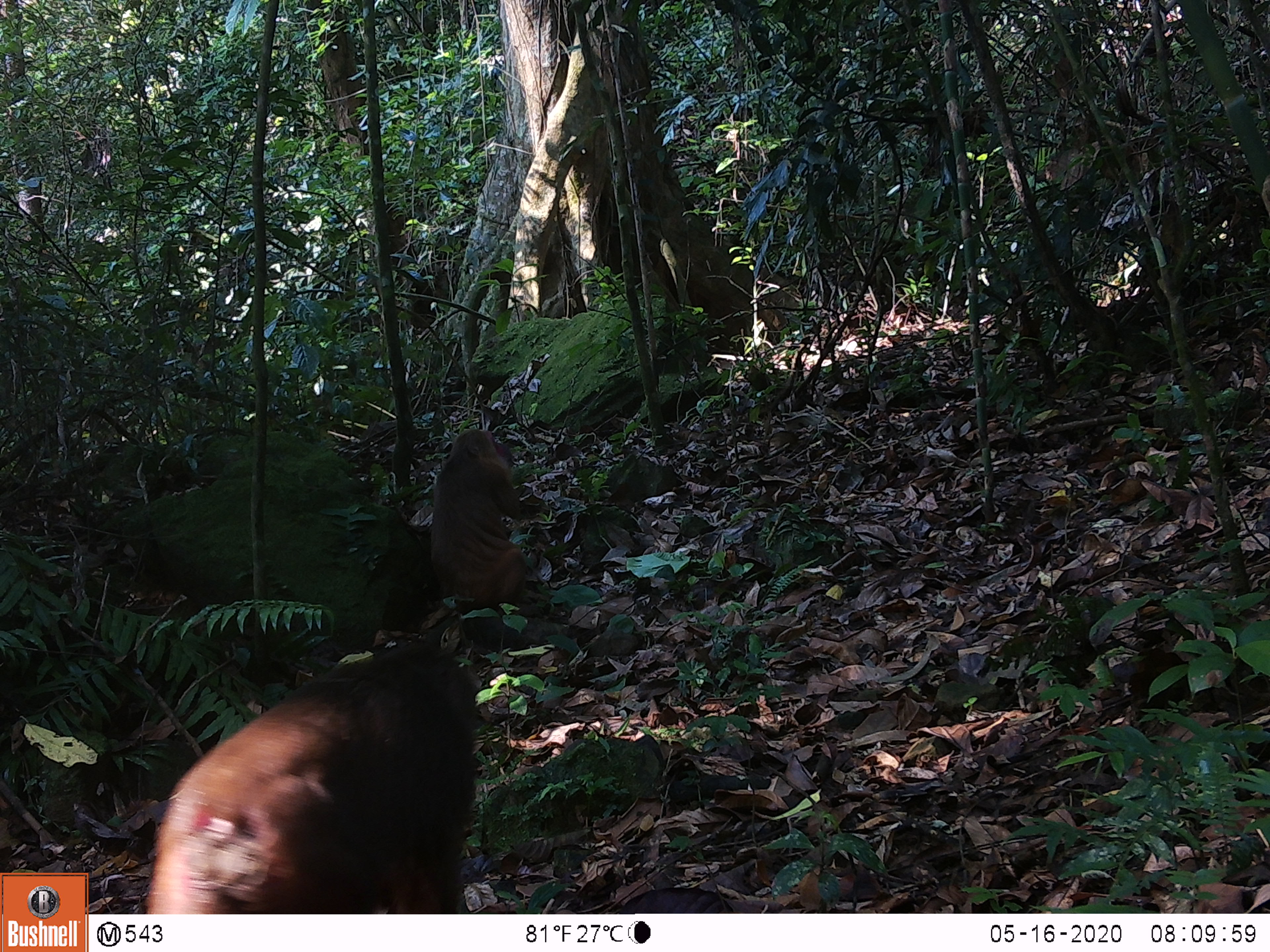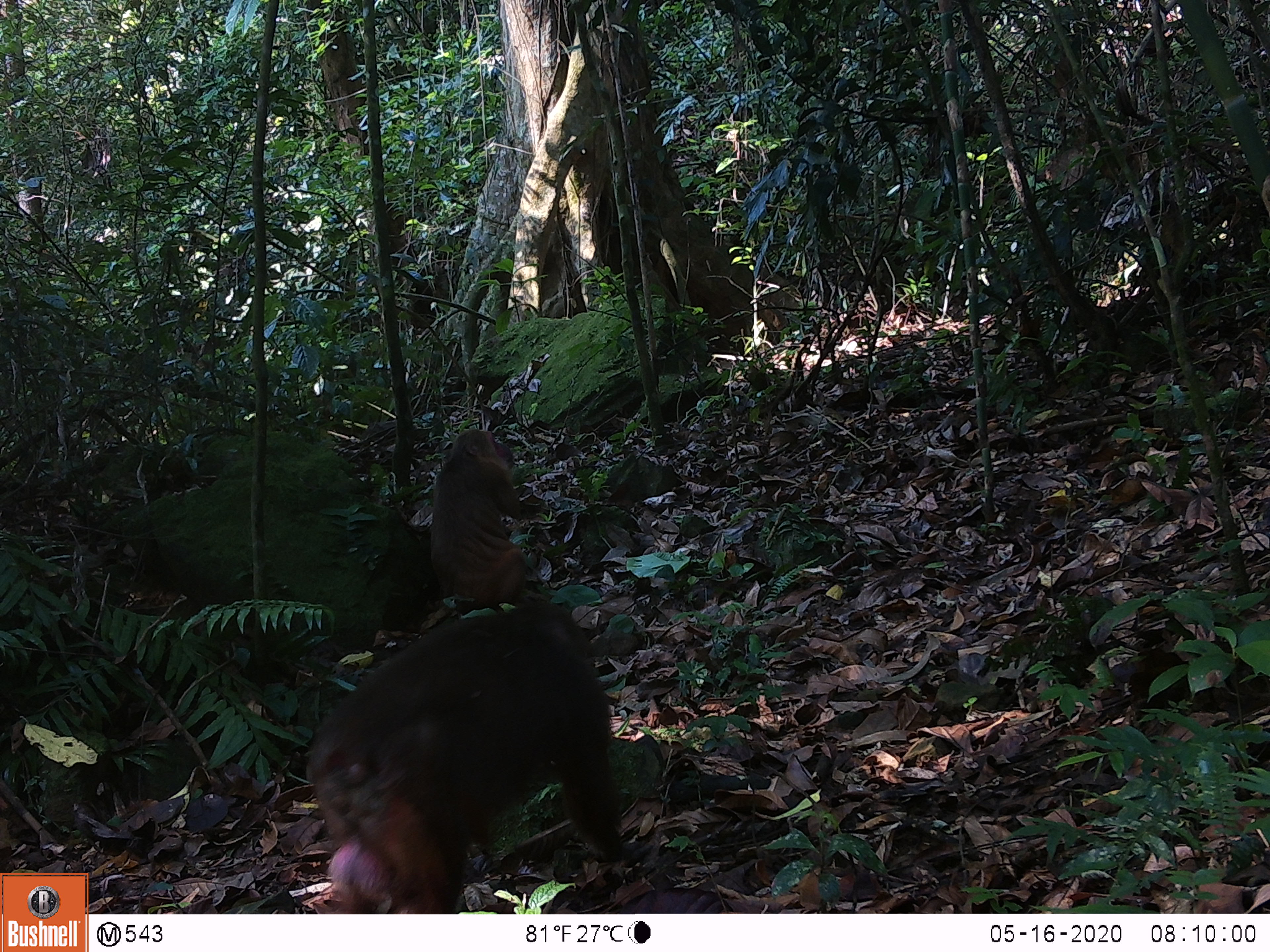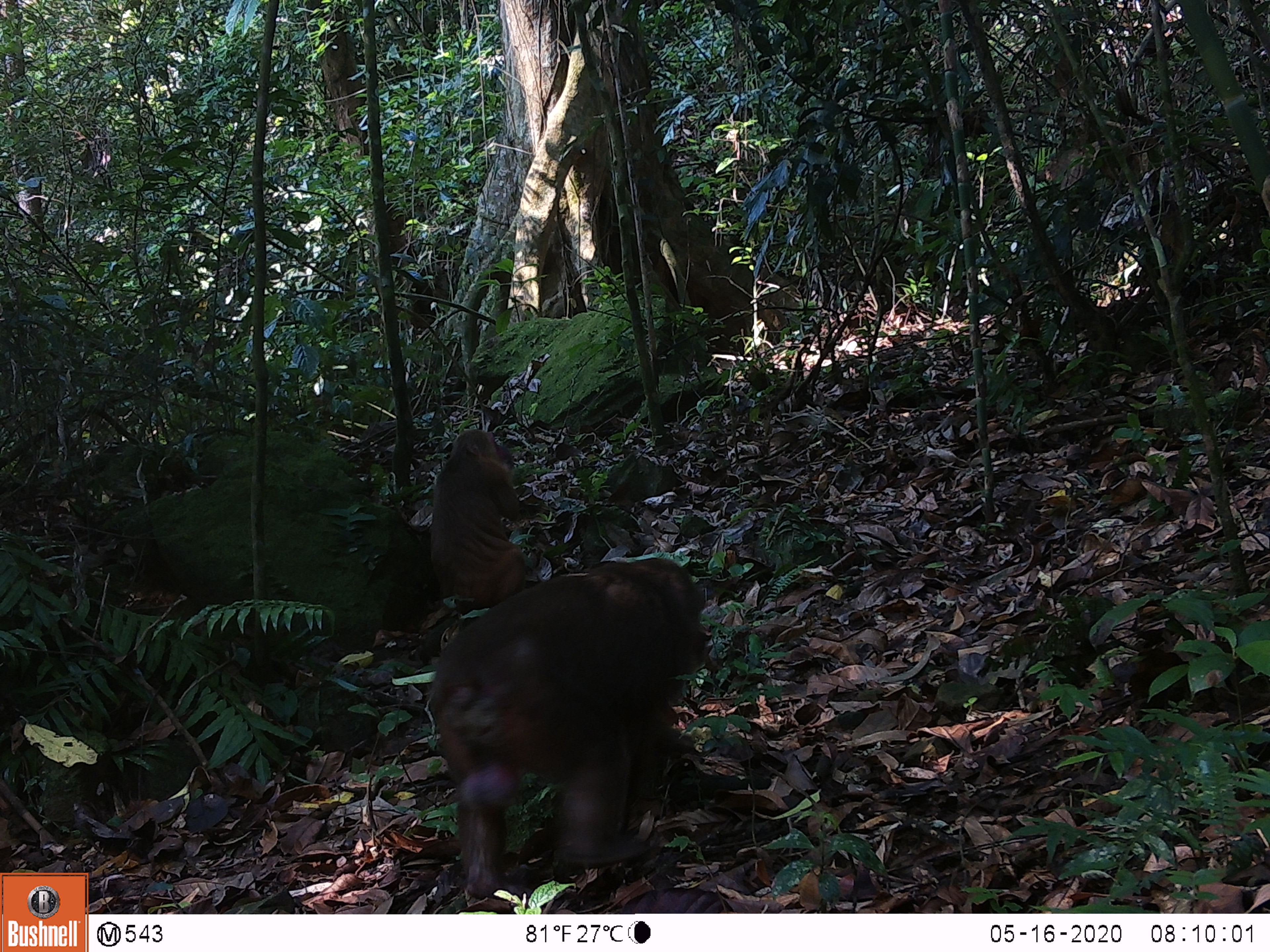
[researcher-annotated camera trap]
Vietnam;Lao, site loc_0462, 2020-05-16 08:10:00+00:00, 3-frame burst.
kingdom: Animalia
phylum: Chordata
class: Mammalia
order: Primates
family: Cercopithecidae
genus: Macaca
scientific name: Macaca arctoides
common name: stump-tailed macaque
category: stump tailed macaque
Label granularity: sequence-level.